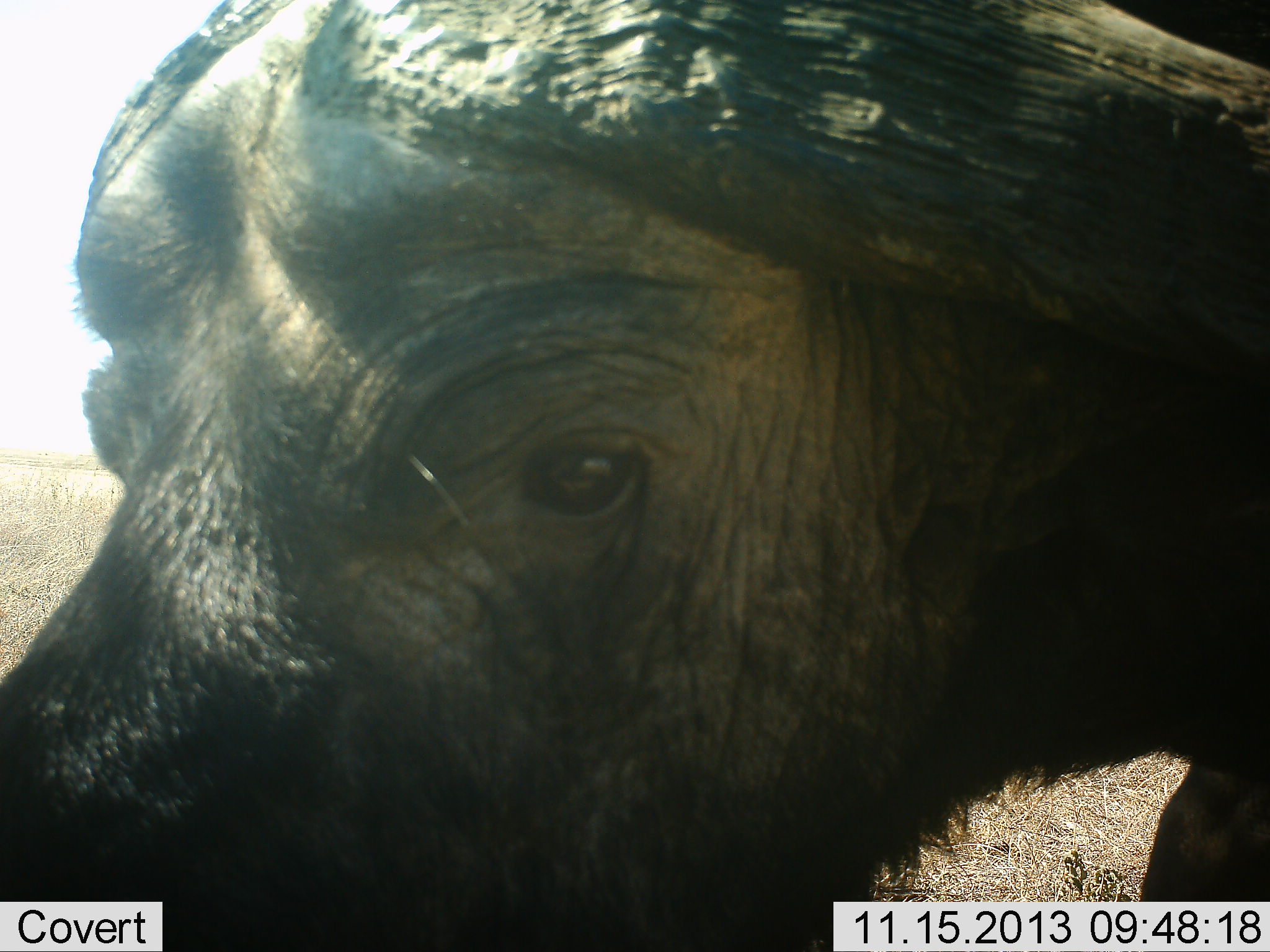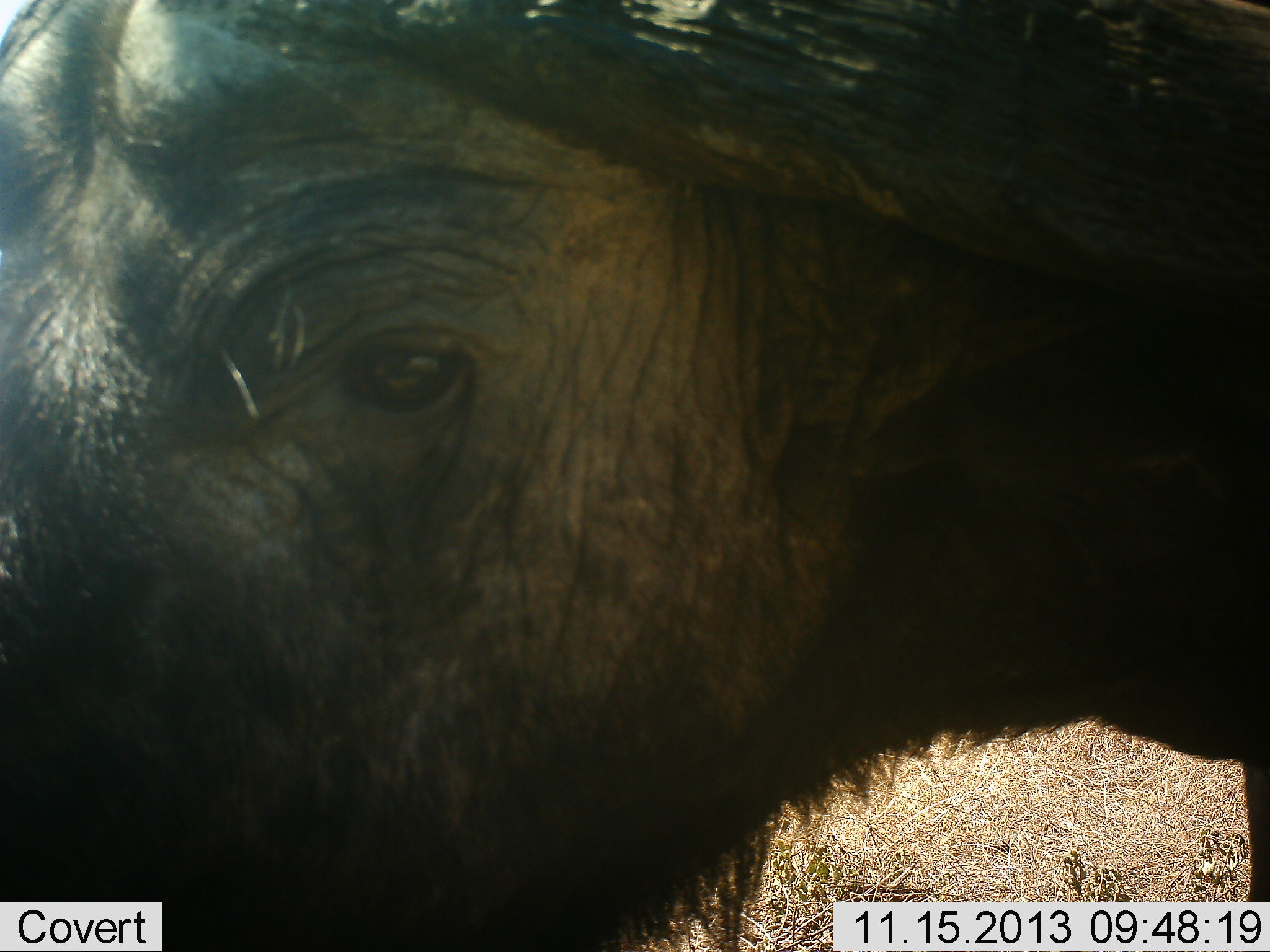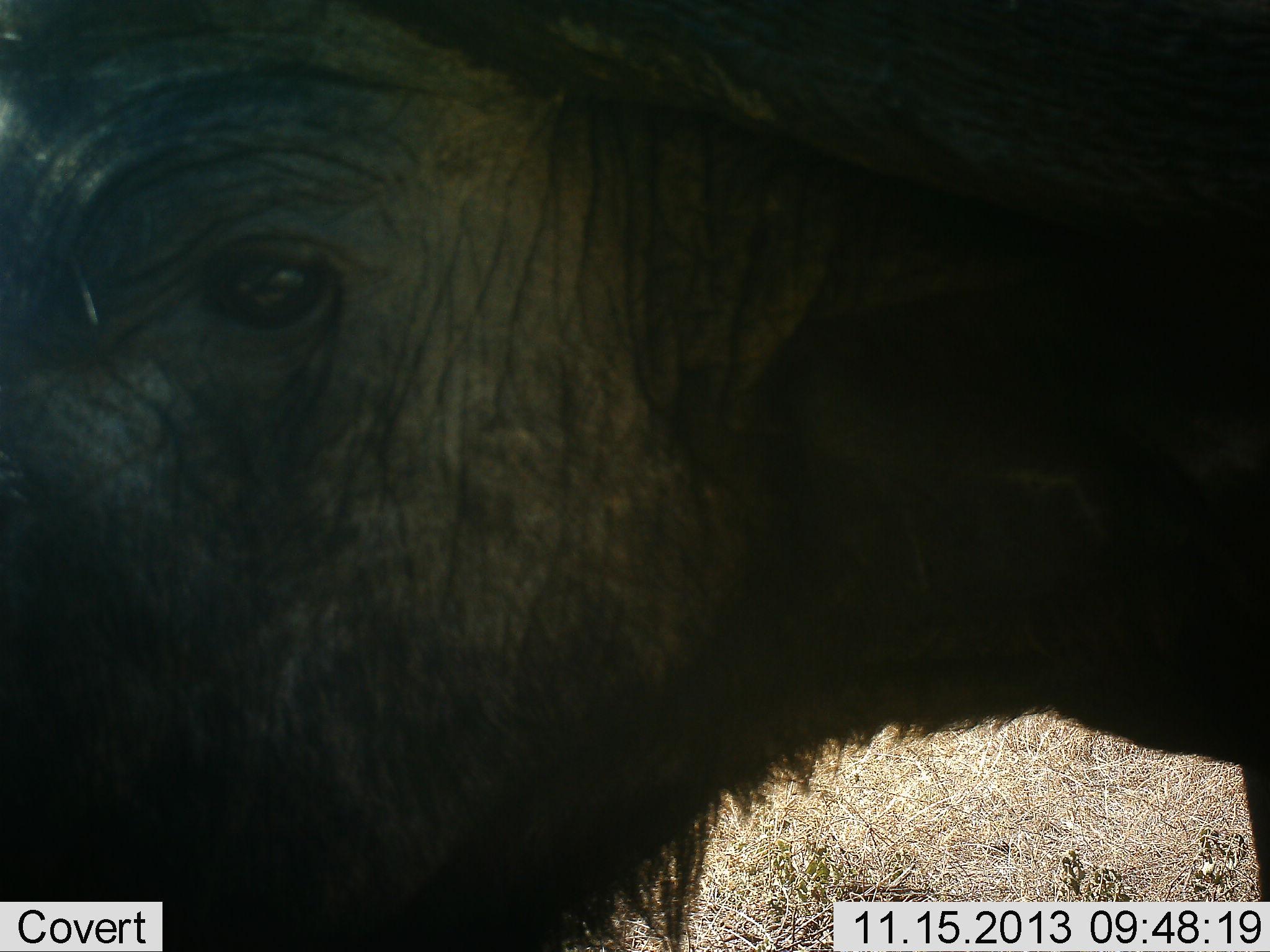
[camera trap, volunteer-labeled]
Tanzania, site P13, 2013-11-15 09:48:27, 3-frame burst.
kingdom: Animalia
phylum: Chordata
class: Mammalia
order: Artiodactyla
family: Bovidae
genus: Syncerus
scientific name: Syncerus caffer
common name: cape buffalo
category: buffalo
Buffalo (cape buffalo) (Syncerus caffer), count 1. Behavior (volunteer vote fractions): standing 88%, resting 0%, moving 12%, interacting 6%. Young present (vote fraction): 0%. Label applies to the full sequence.